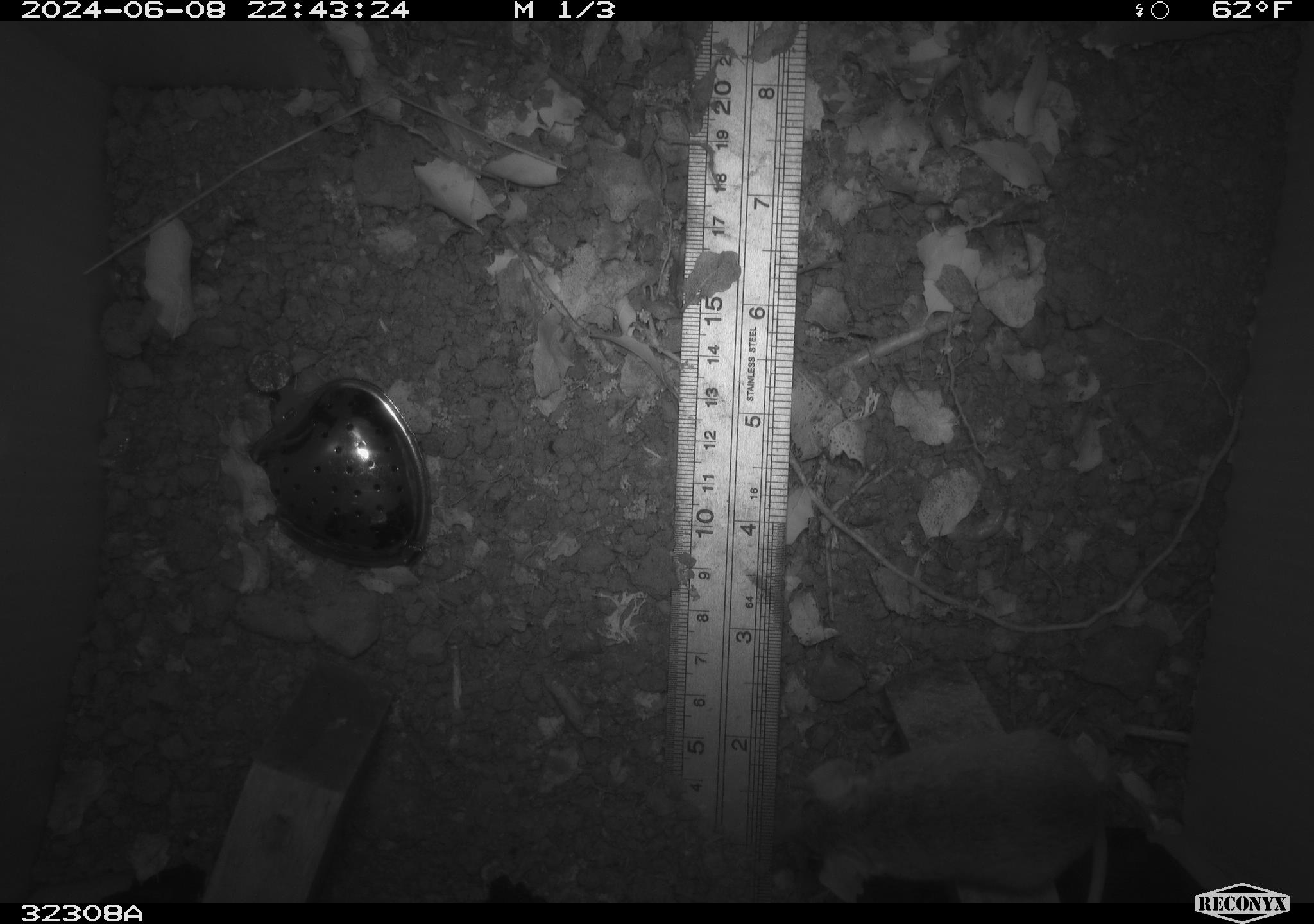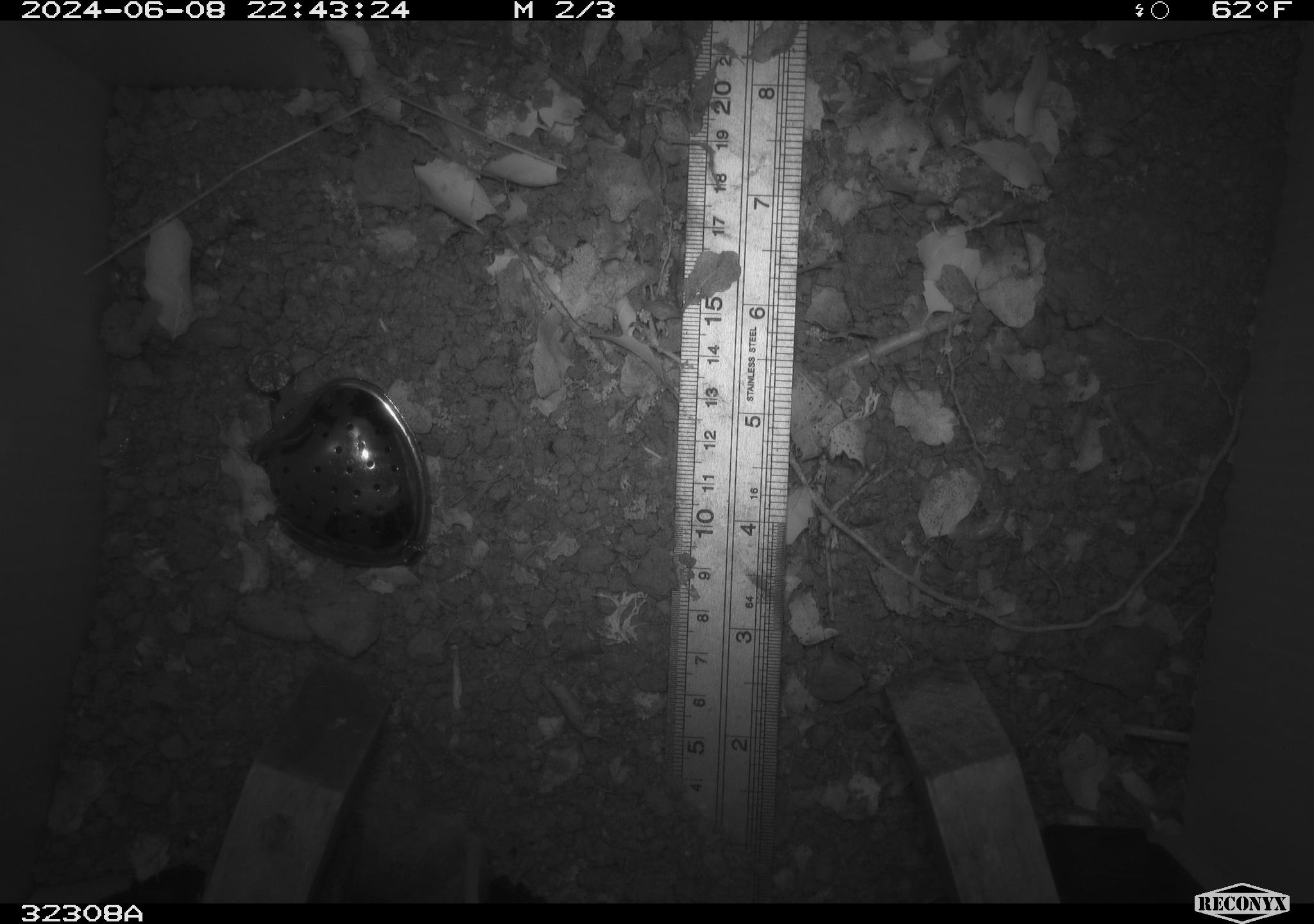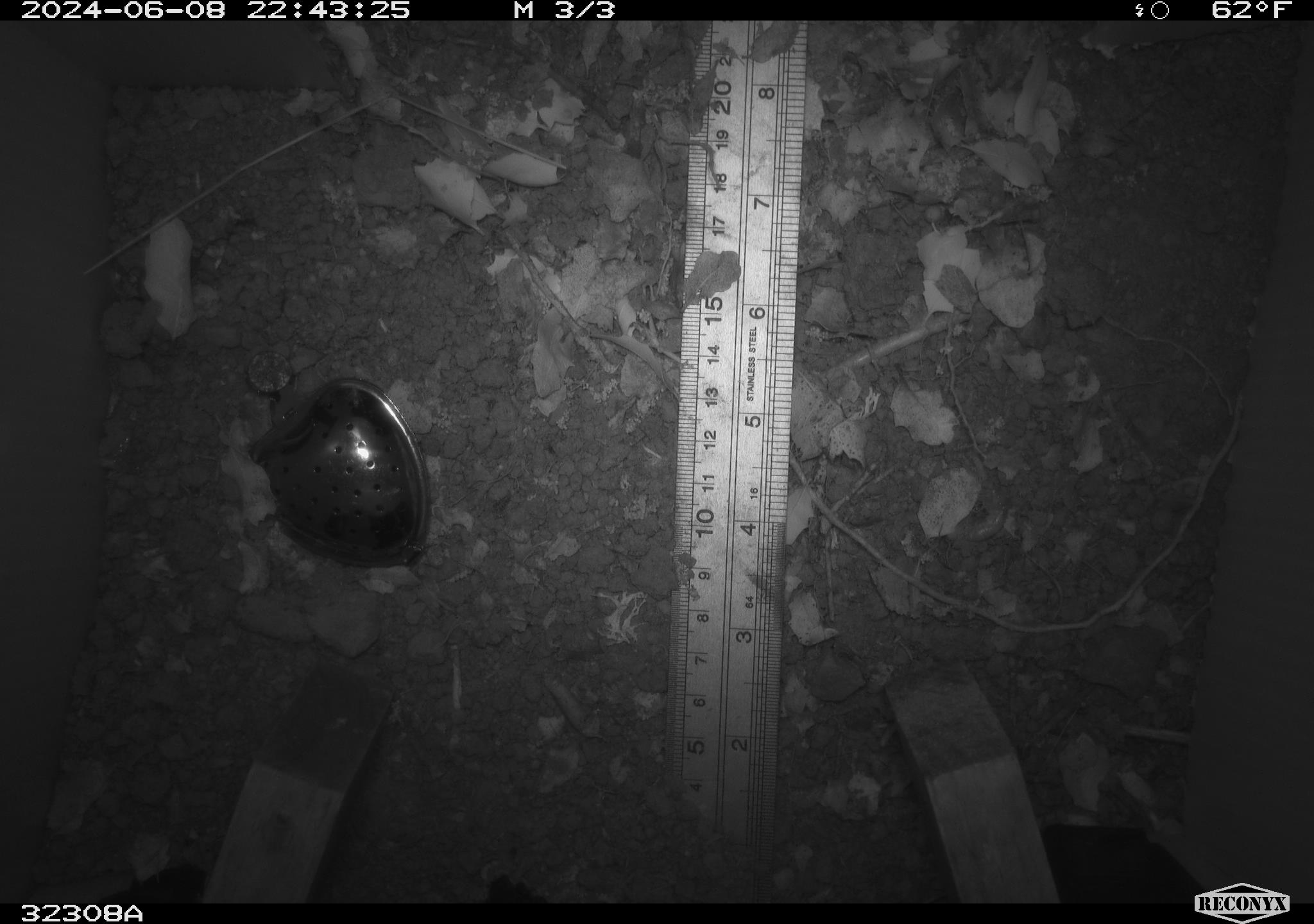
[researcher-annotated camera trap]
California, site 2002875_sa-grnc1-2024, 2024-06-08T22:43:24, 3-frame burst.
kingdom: Animalia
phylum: Chordata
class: Mammalia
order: Rodentia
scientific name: Rodentia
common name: rodent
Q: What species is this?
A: Rodent (Rodentia).